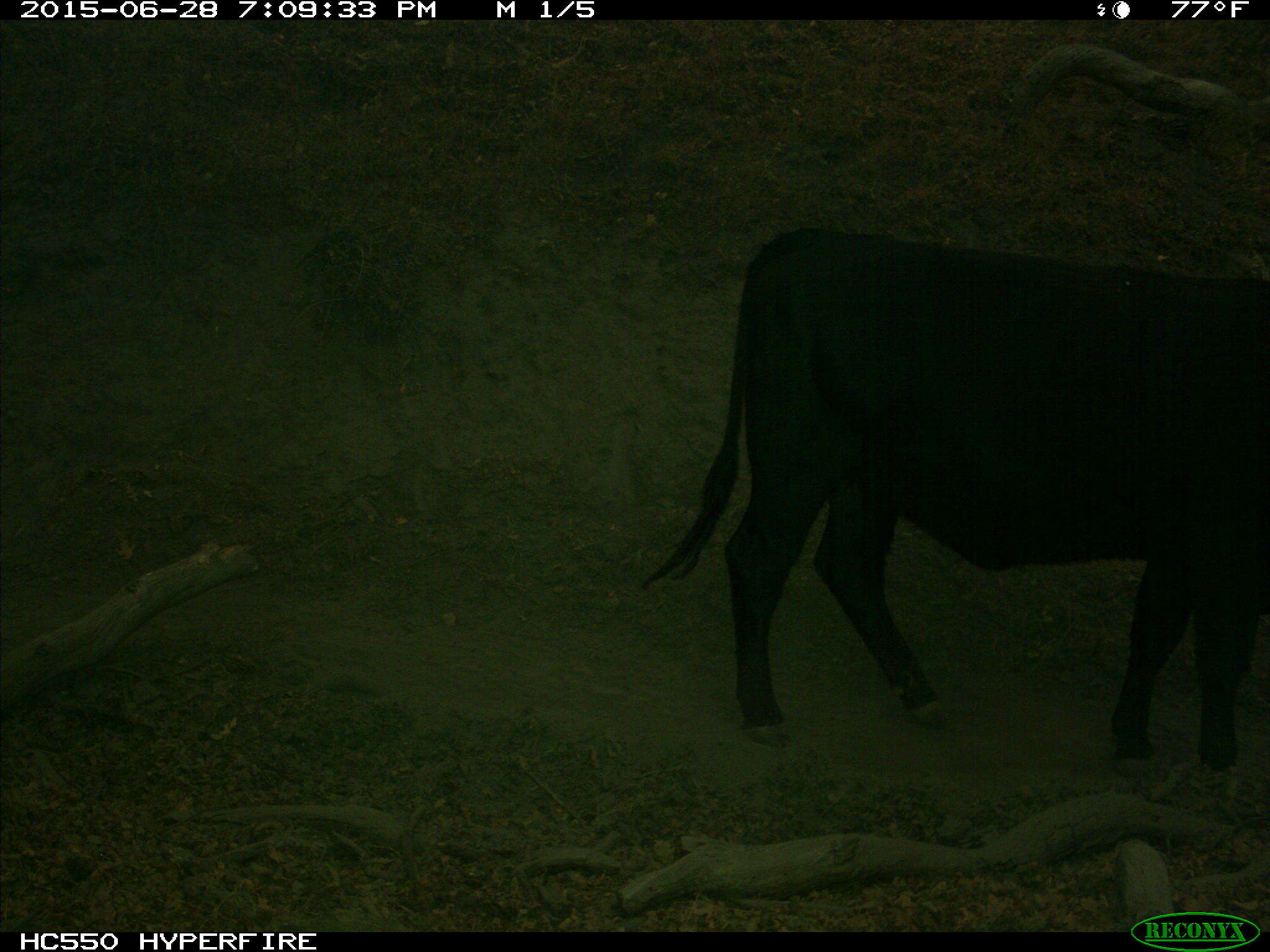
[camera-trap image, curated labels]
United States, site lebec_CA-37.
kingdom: Animalia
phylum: Chordata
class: Mammalia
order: Artiodactyla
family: Bovidae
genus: Bos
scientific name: Bos taurus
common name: domestic cow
Bos taurus (domestic cow).